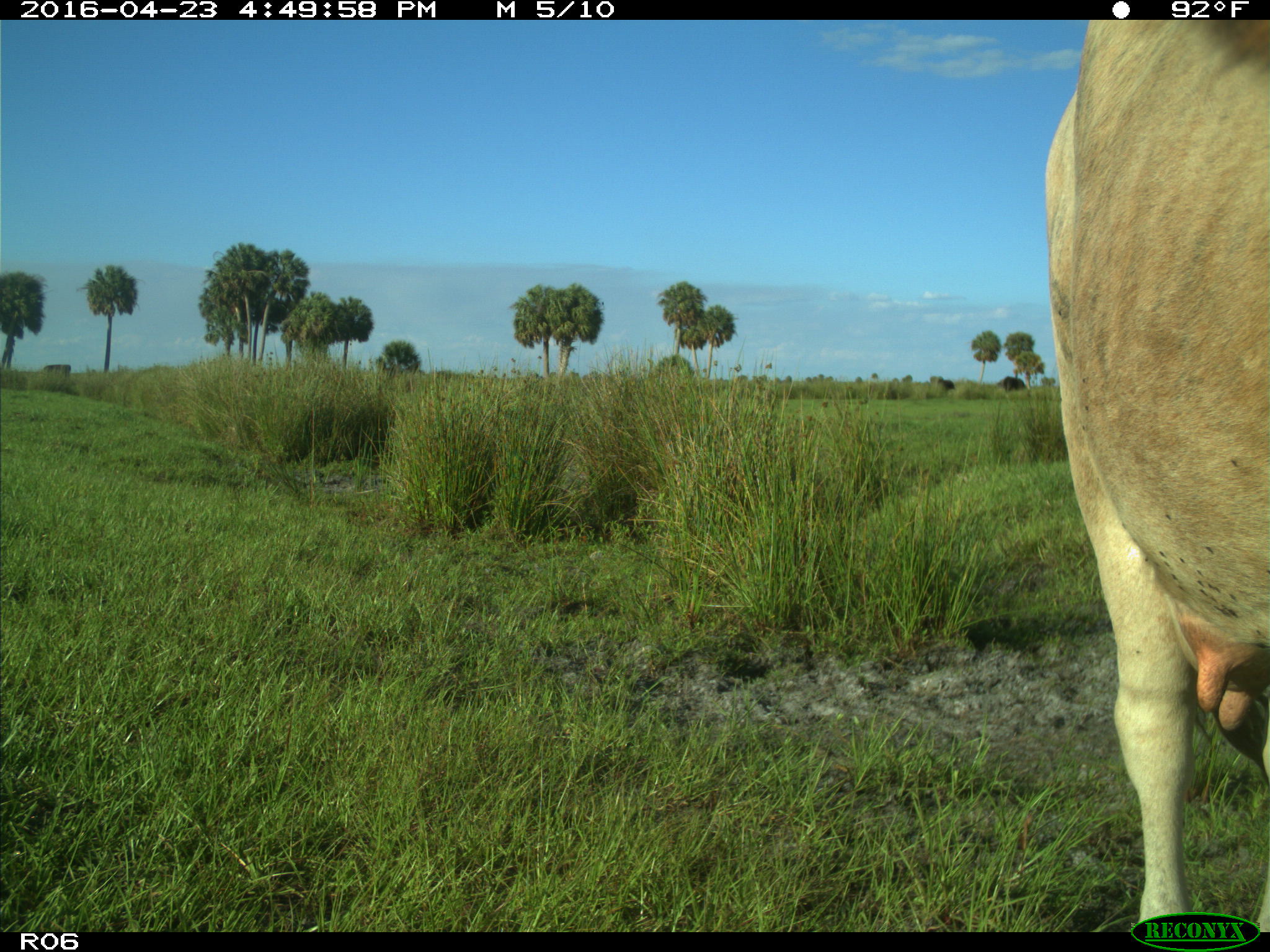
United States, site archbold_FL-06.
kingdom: Animalia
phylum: Chordata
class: Mammalia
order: Artiodactyla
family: Bovidae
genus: Bos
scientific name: Bos taurus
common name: domestic cow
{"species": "Bos taurus (domestic cow)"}